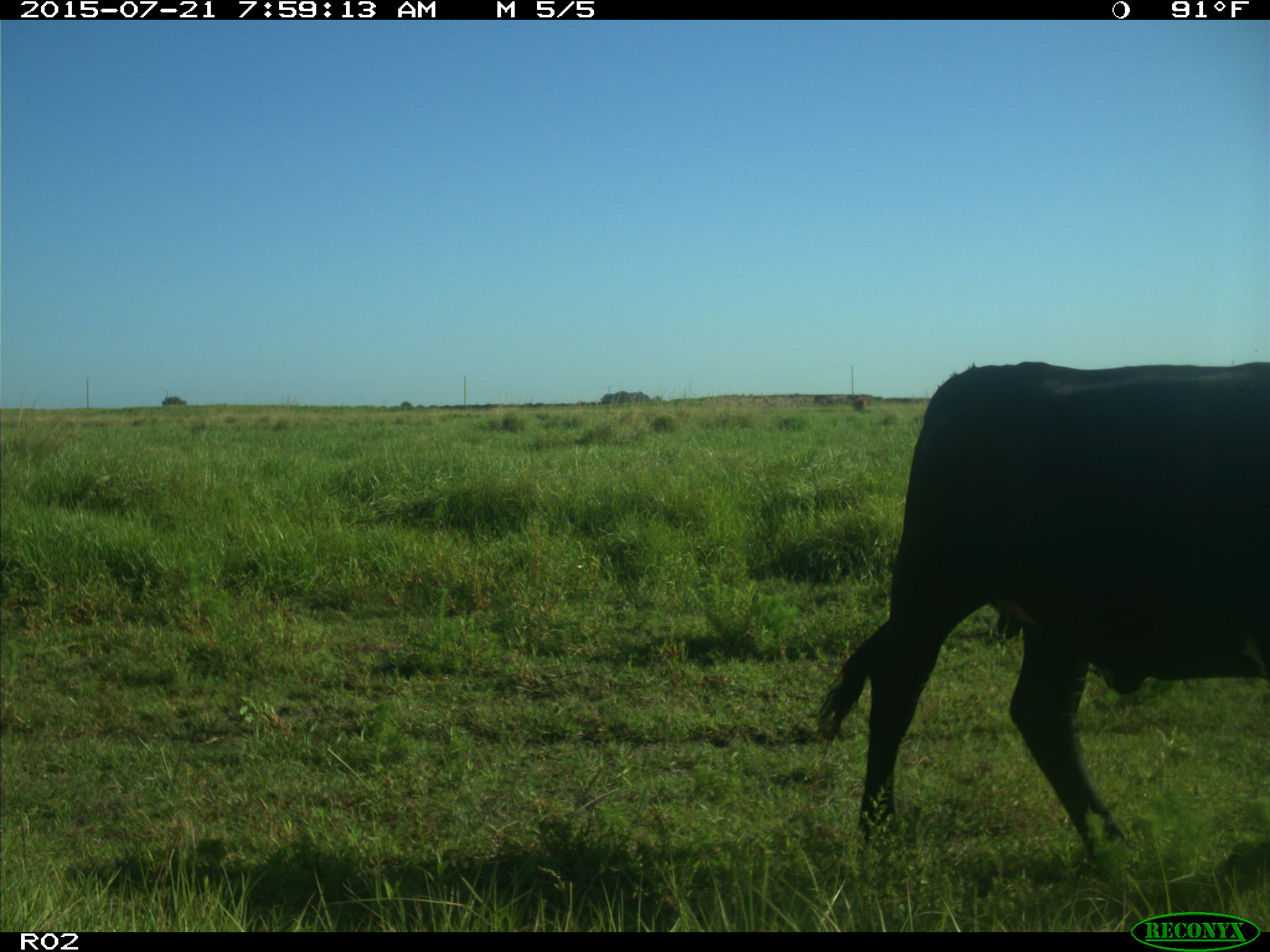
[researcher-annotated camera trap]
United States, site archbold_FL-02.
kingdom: Animalia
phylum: Chordata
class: Mammalia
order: Artiodactyla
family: Bovidae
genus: Bos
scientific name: Bos taurus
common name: domestic cow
Bos taurus (domestic cow).